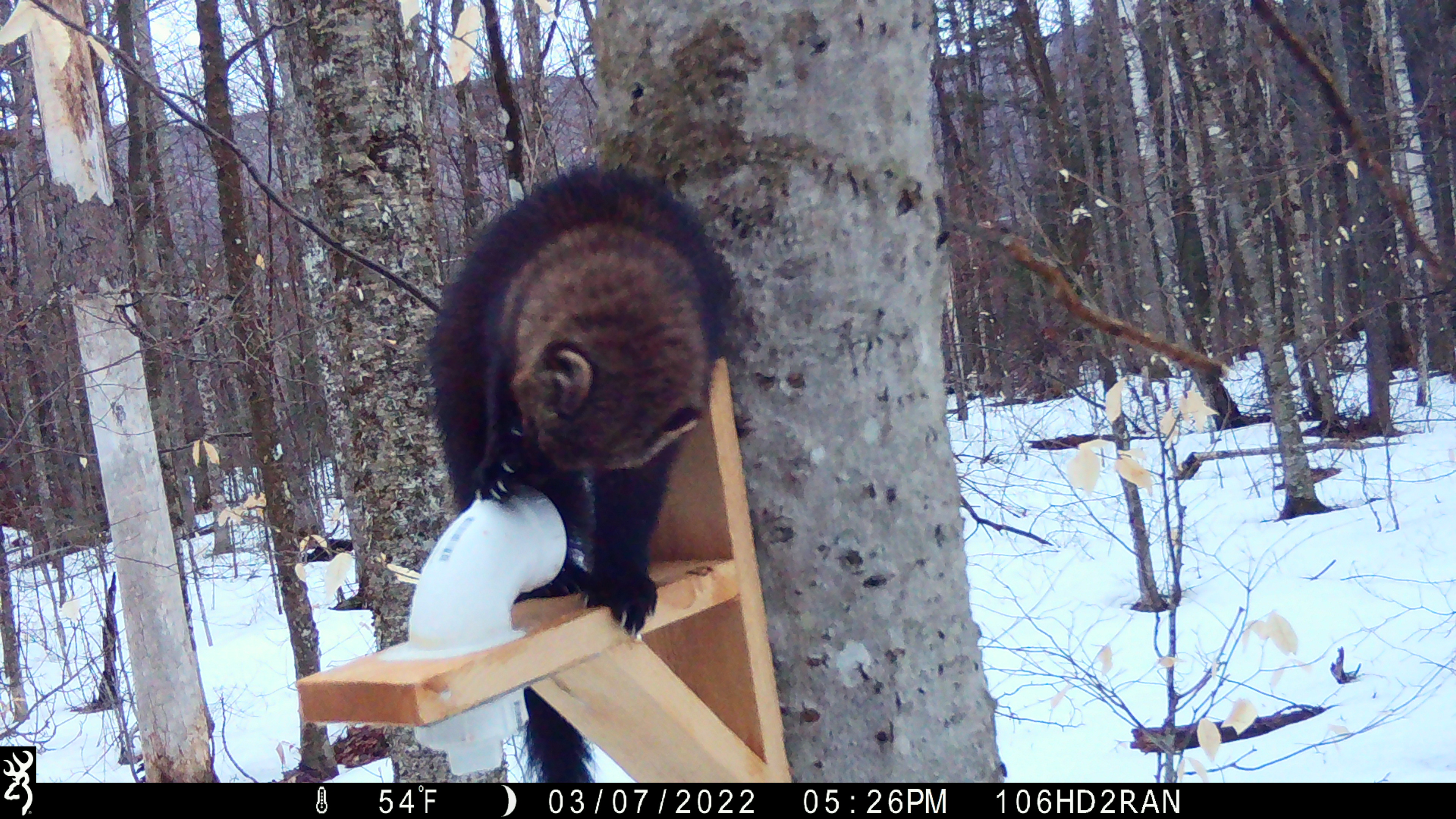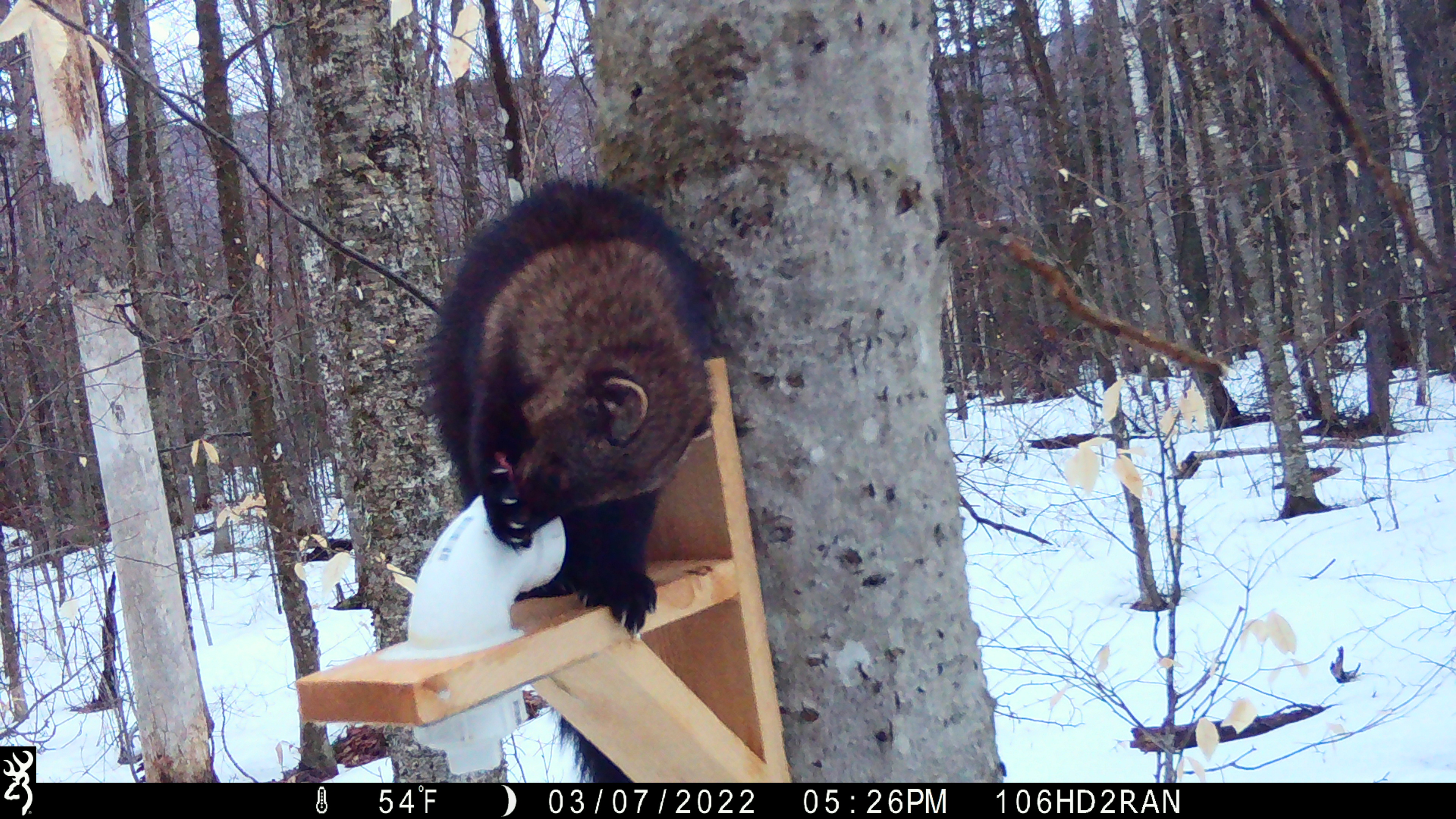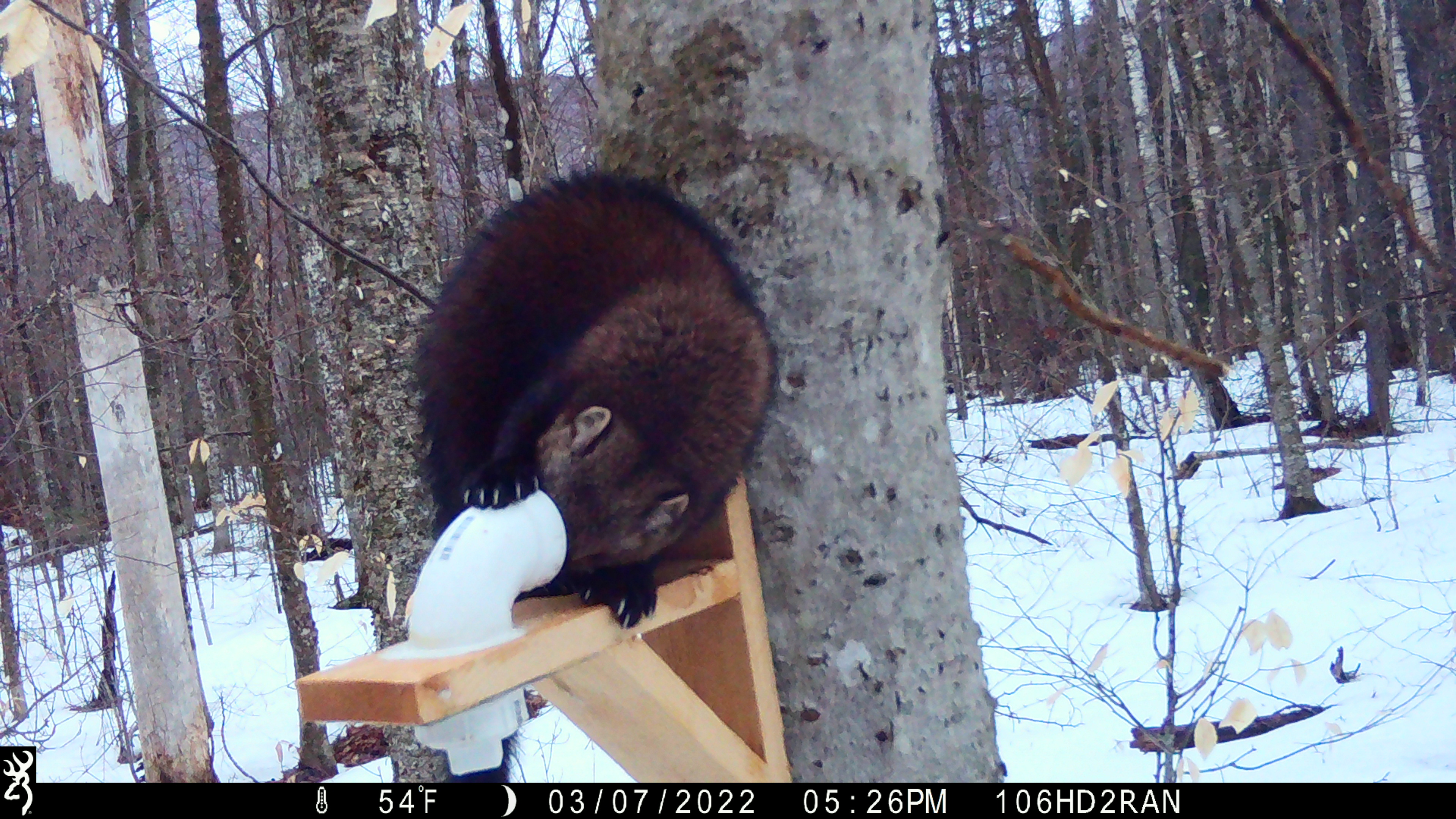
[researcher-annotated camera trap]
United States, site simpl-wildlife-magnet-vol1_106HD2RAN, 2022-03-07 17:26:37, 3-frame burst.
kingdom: Animalia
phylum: Chordata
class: Mammalia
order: Carnivora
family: Mustelidae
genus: Pekania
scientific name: Pekania pennanti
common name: fisher